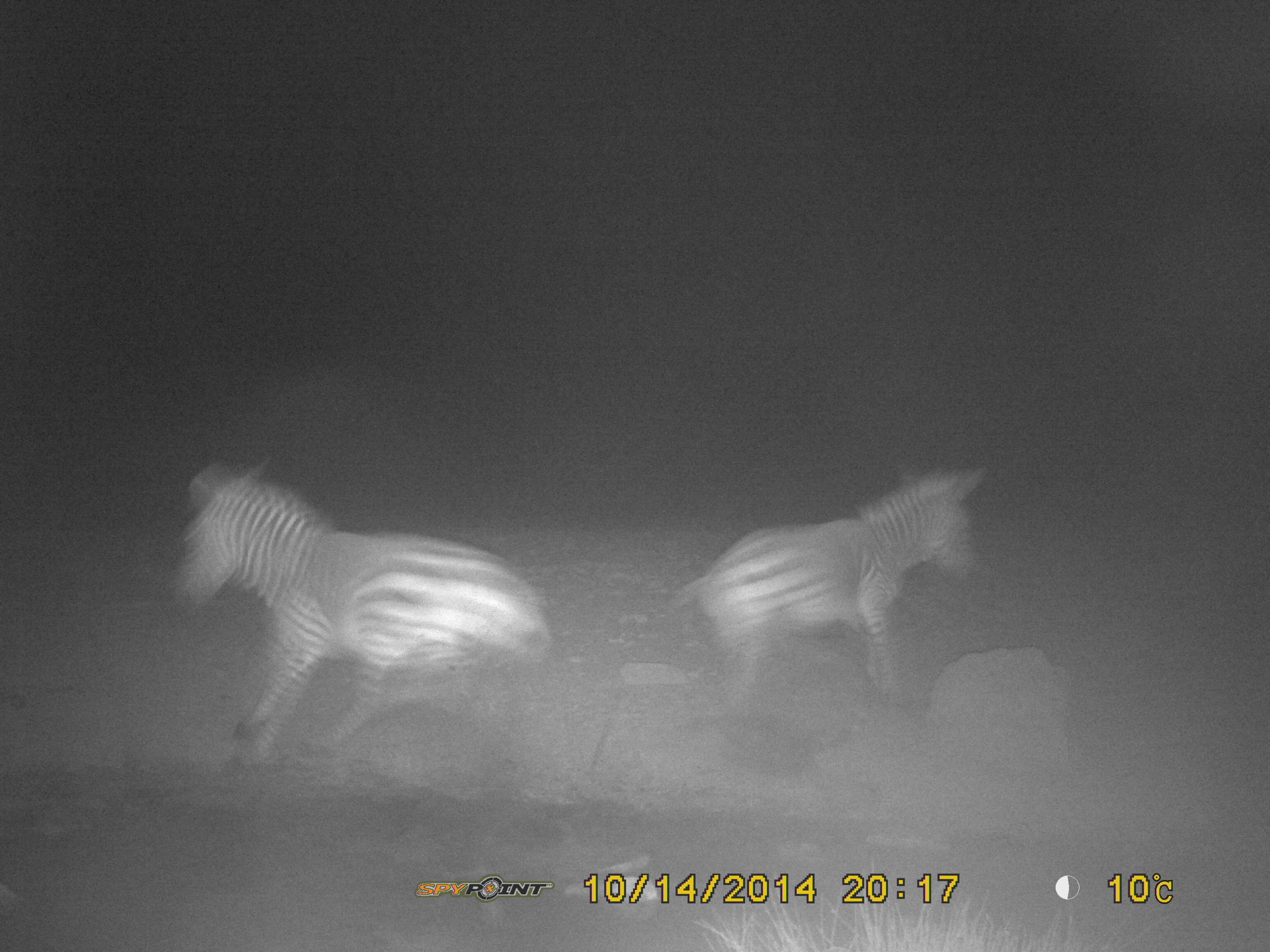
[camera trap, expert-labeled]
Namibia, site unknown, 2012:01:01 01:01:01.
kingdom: Animalia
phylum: Chordata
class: Mammalia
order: Perissodactyla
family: Equidae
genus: Equus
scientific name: Equus zebra hartmannae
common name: hartmann's mountain zebra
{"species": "Equus zebra hartmannae (hartmann's mountain zebra)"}